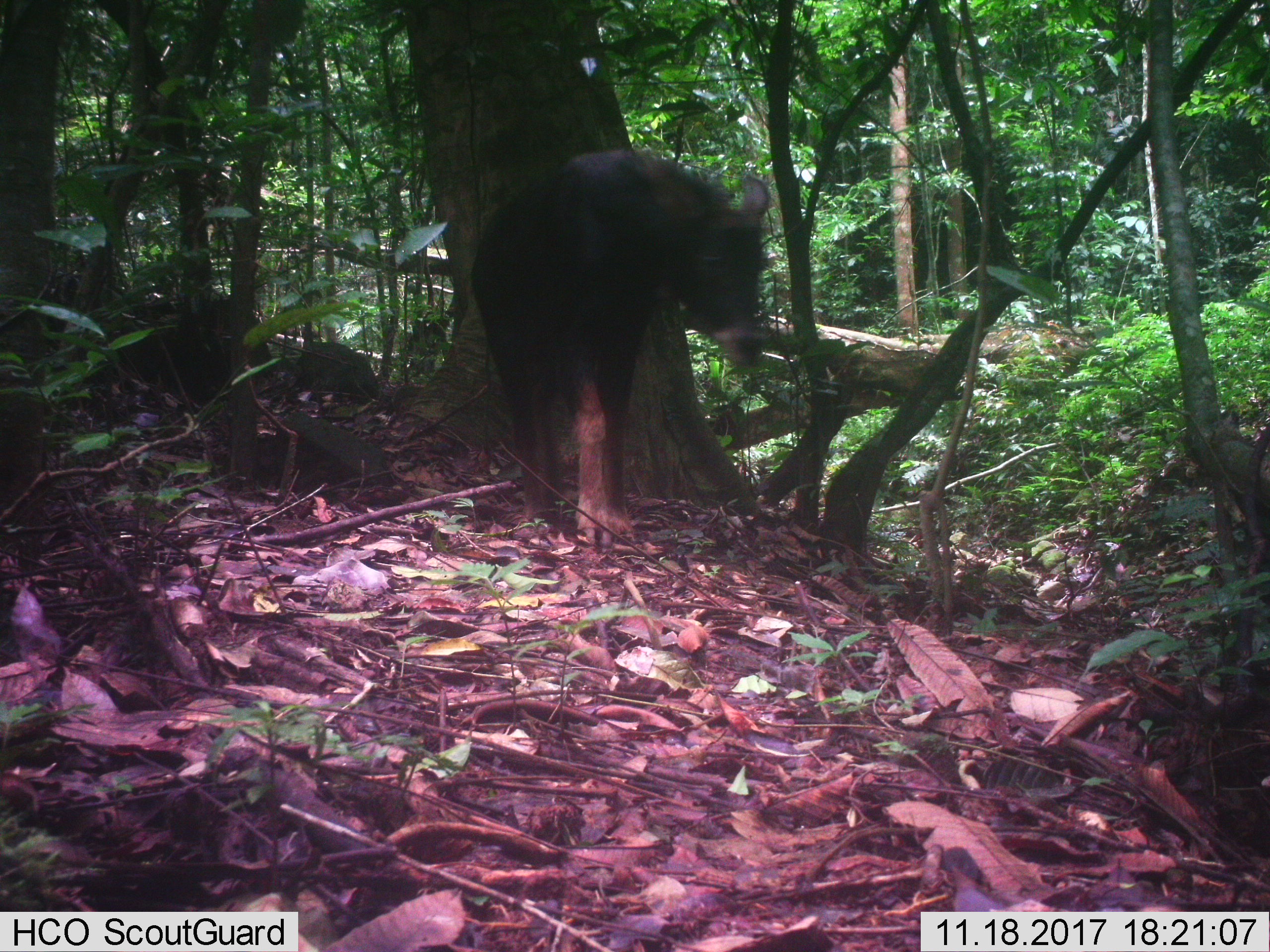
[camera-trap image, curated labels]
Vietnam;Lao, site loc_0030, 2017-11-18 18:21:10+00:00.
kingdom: Animalia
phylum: Chordata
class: Mammalia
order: Artiodactyla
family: Bovidae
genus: Capricornis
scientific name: Capricornis sumatraensis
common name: chinese serow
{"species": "chinese serow (Capricornis sumatraensis)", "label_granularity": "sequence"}